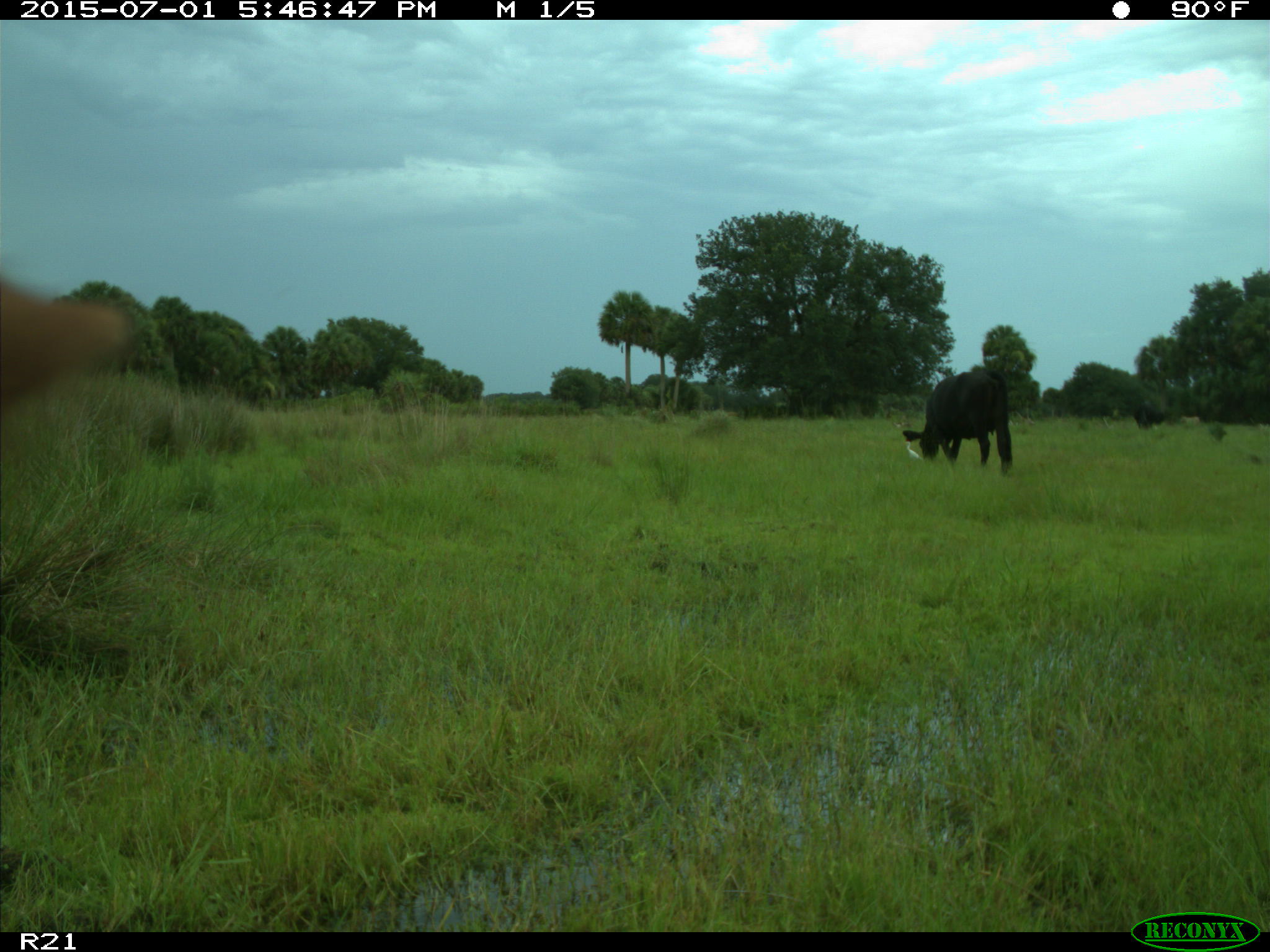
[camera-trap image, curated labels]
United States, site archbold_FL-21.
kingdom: Animalia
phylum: Chordata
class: Mammalia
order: Artiodactyla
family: Bovidae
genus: Bos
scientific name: Bos taurus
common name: domestic cow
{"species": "Bos taurus (domestic cow)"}